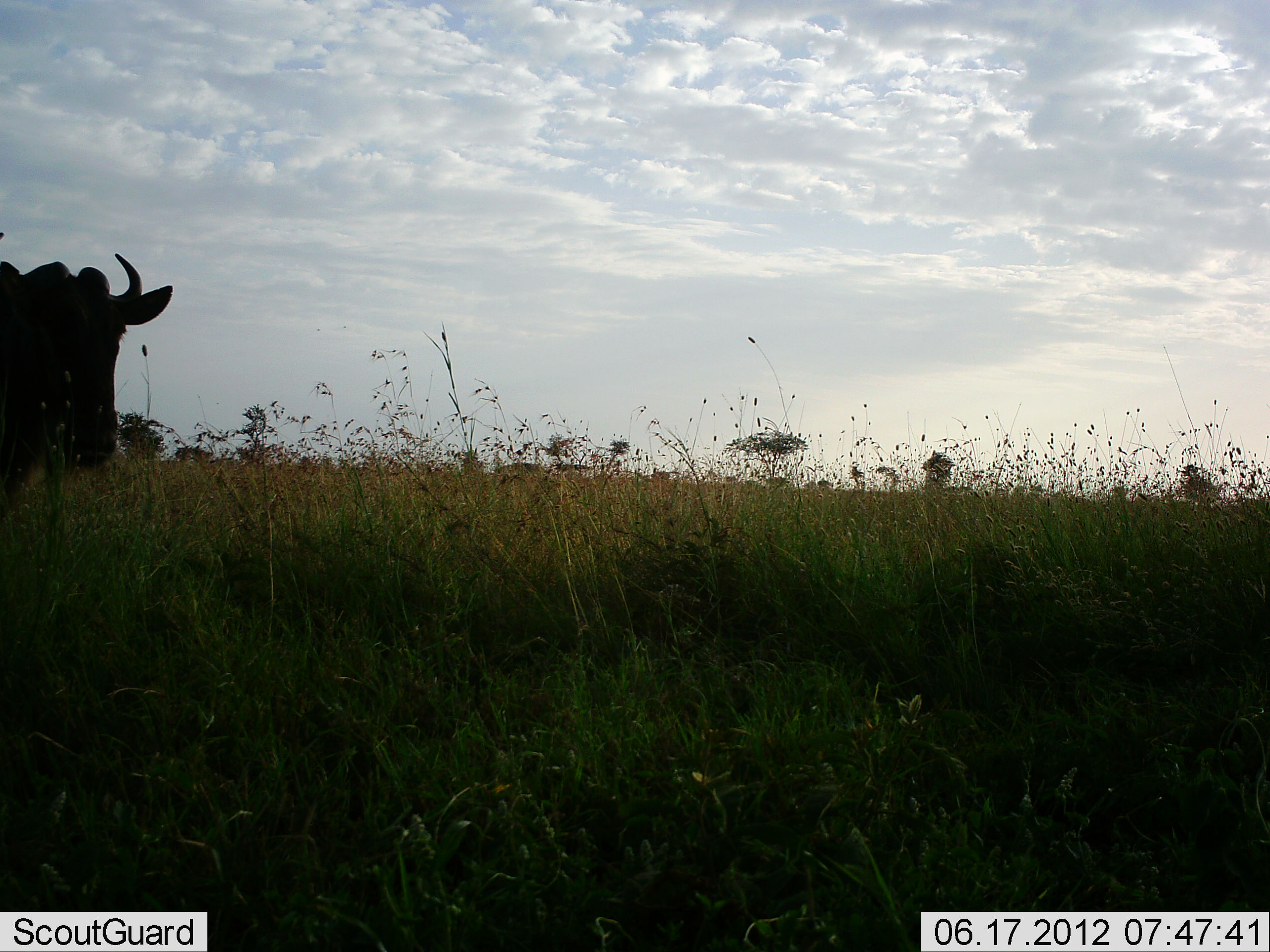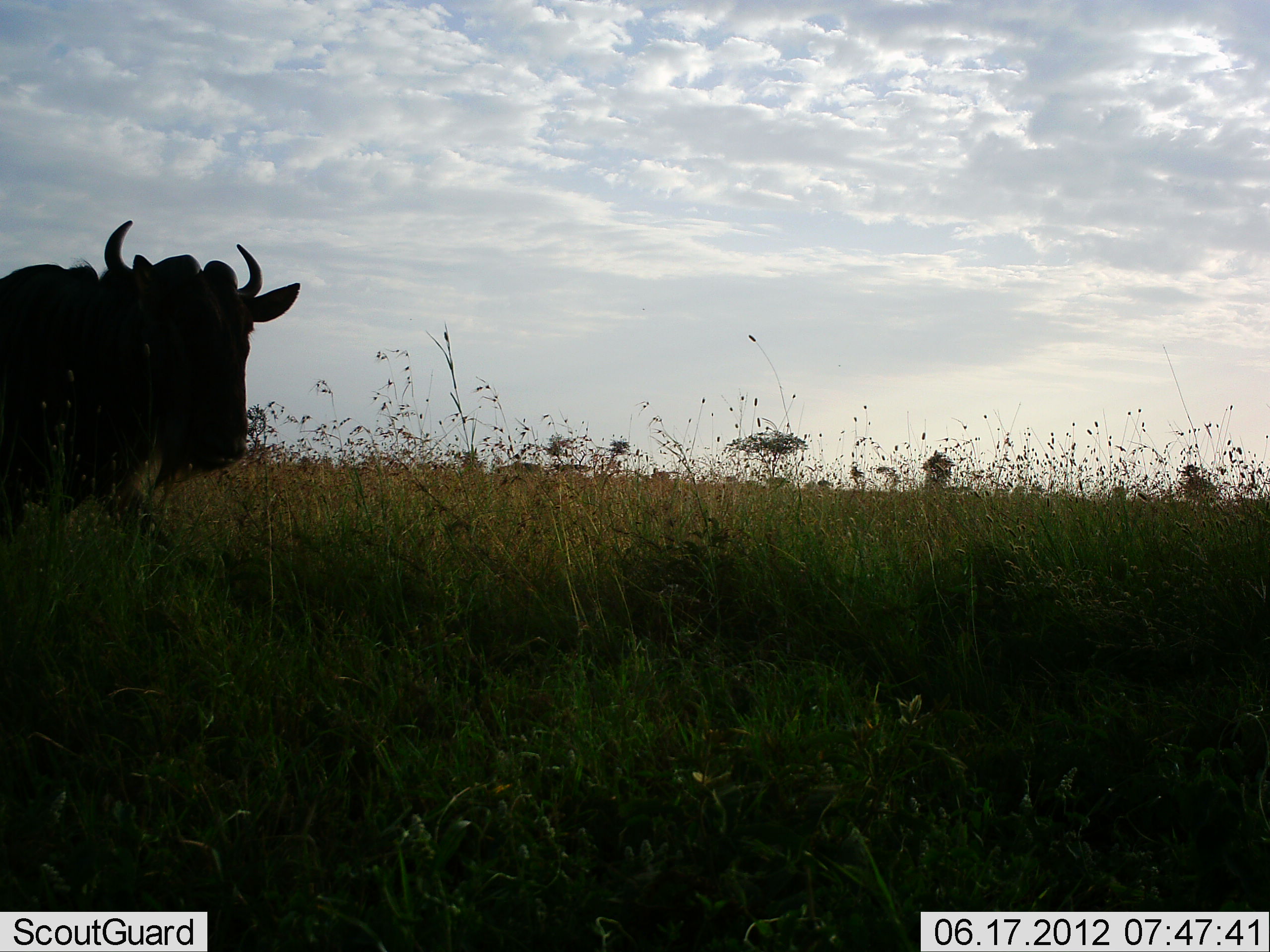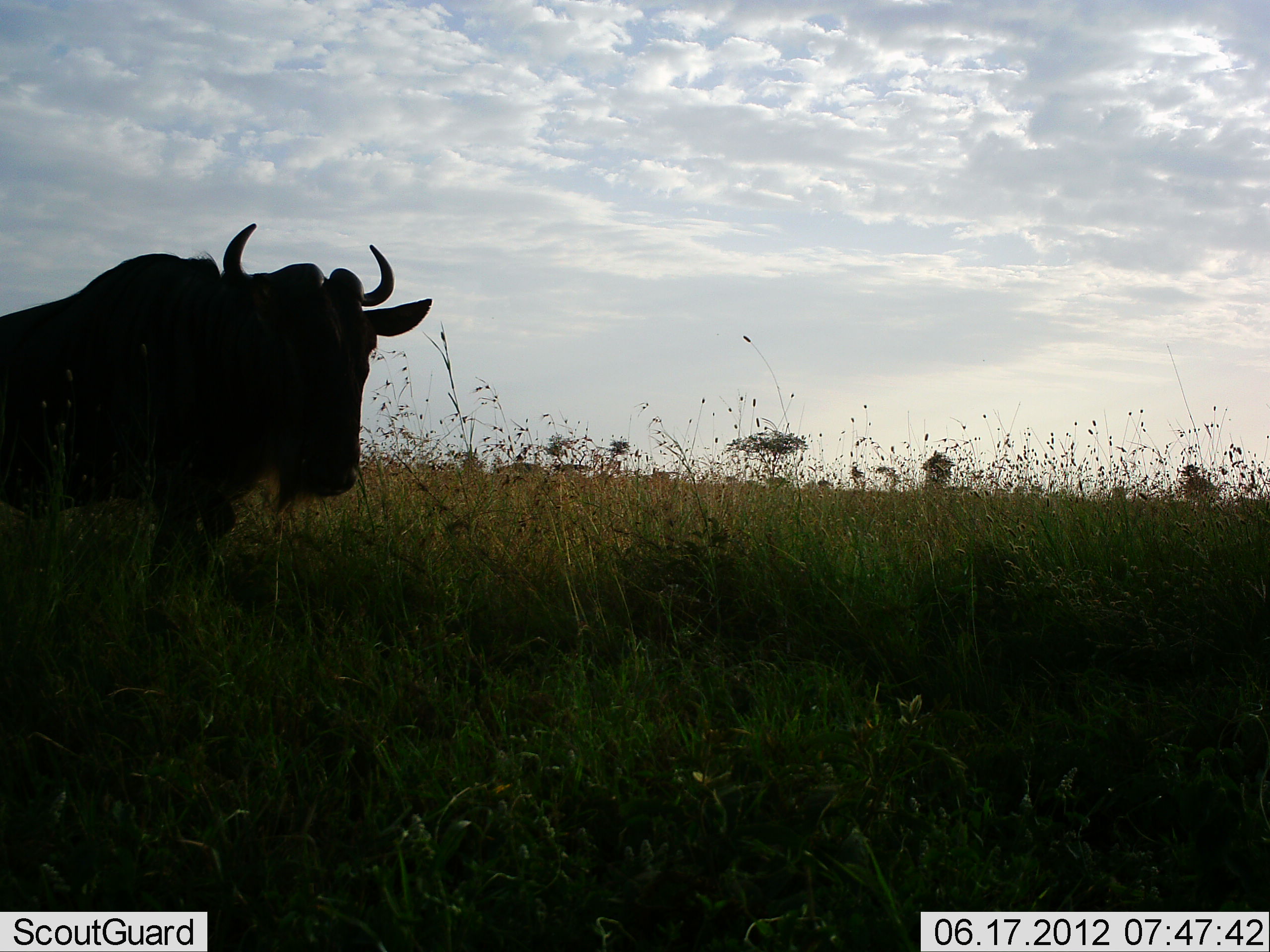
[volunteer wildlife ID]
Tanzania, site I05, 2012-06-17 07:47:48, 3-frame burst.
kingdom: Animalia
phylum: Chordata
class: Mammalia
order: Artiodactyla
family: Bovidae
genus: Connochaetes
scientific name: Connochaetes taurinus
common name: blue wildebeest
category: wildebeest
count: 1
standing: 10%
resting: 0%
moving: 100%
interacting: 0%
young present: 0%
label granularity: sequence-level